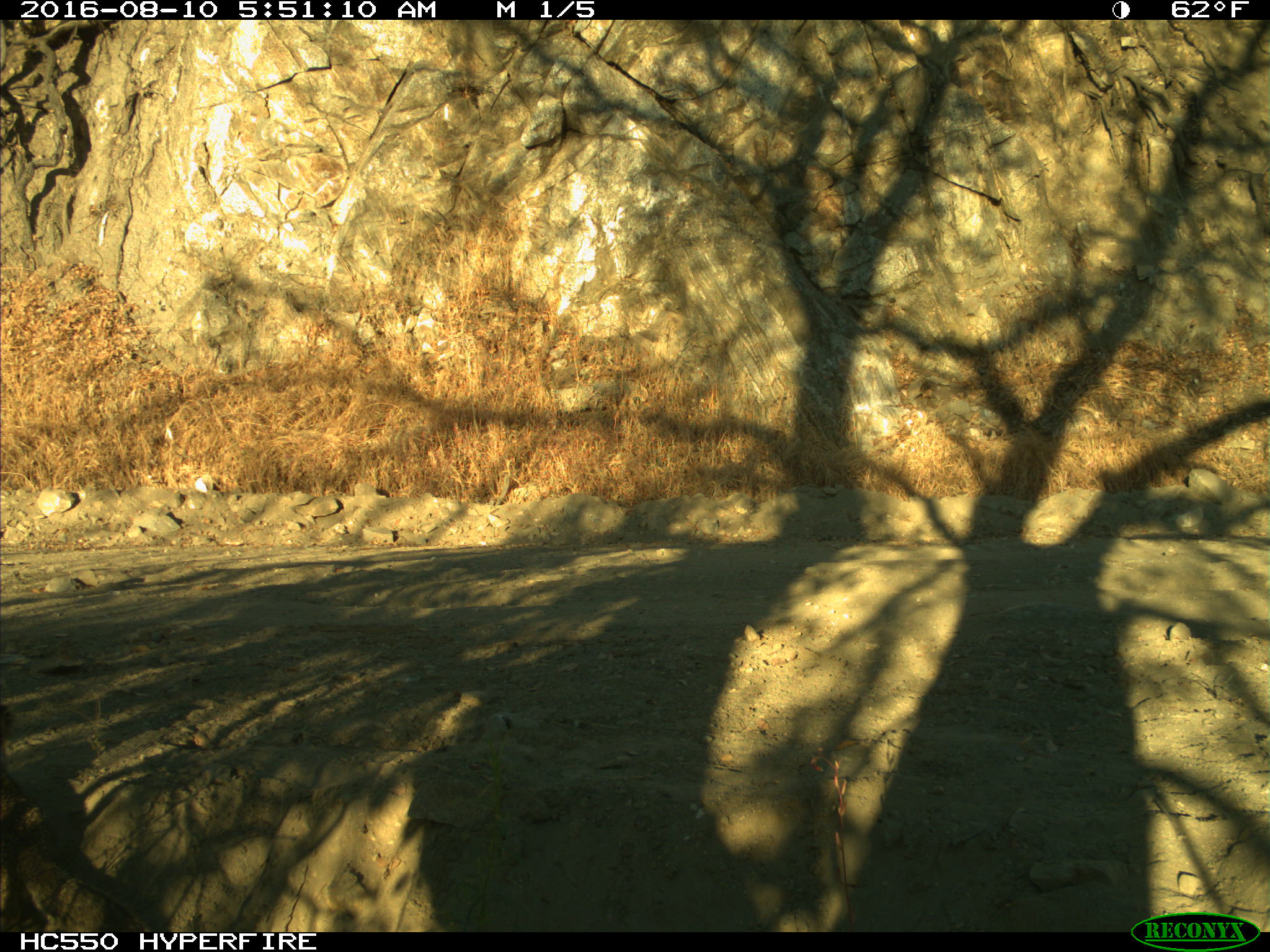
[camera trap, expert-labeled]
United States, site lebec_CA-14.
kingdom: Animalia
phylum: Chordata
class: Mammalia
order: Rodentia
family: Sciuridae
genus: Otospermophilus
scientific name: Otospermophilus beecheyi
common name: california ground squirrel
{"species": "Otospermophilus beecheyi (california ground squirrel)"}